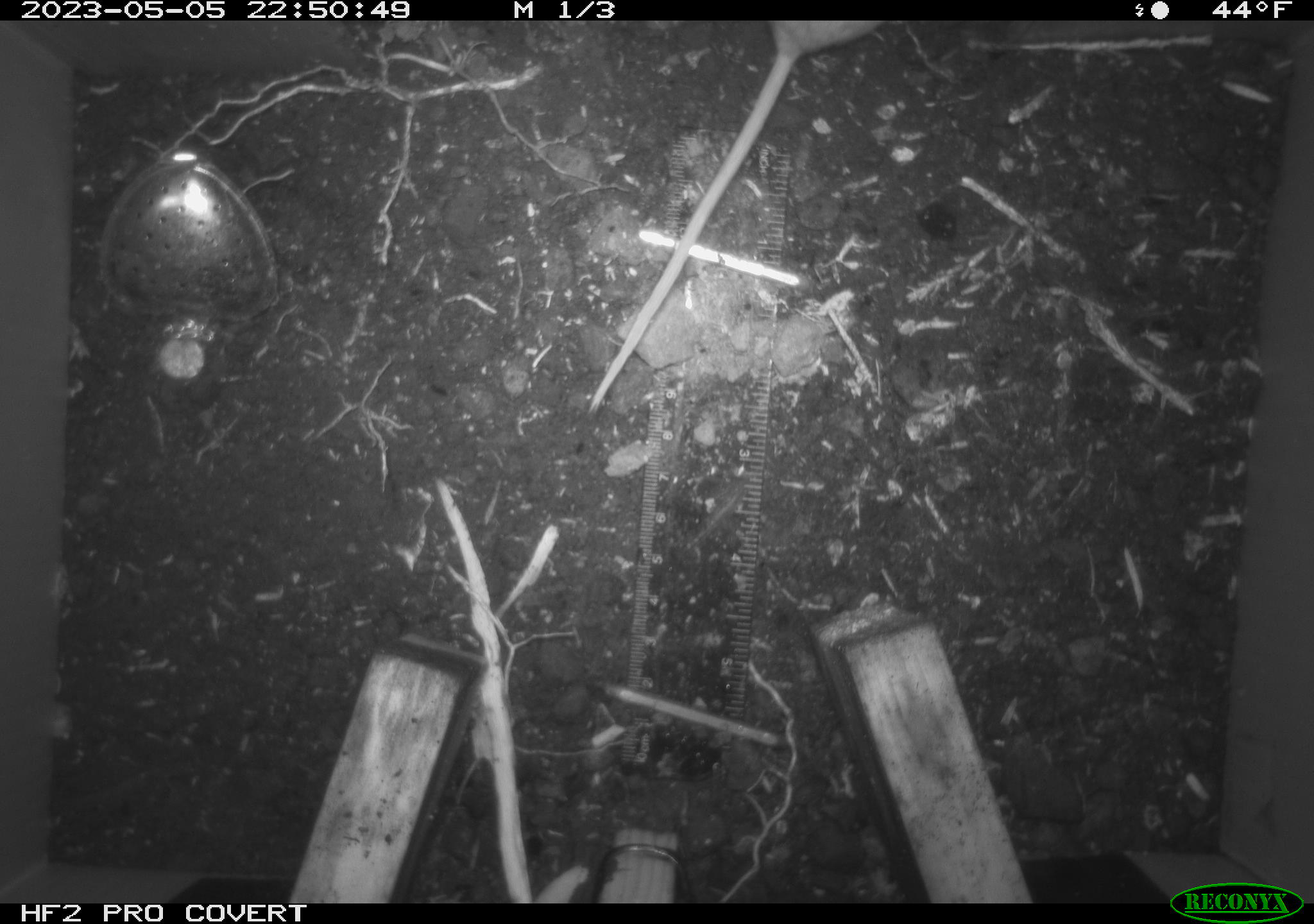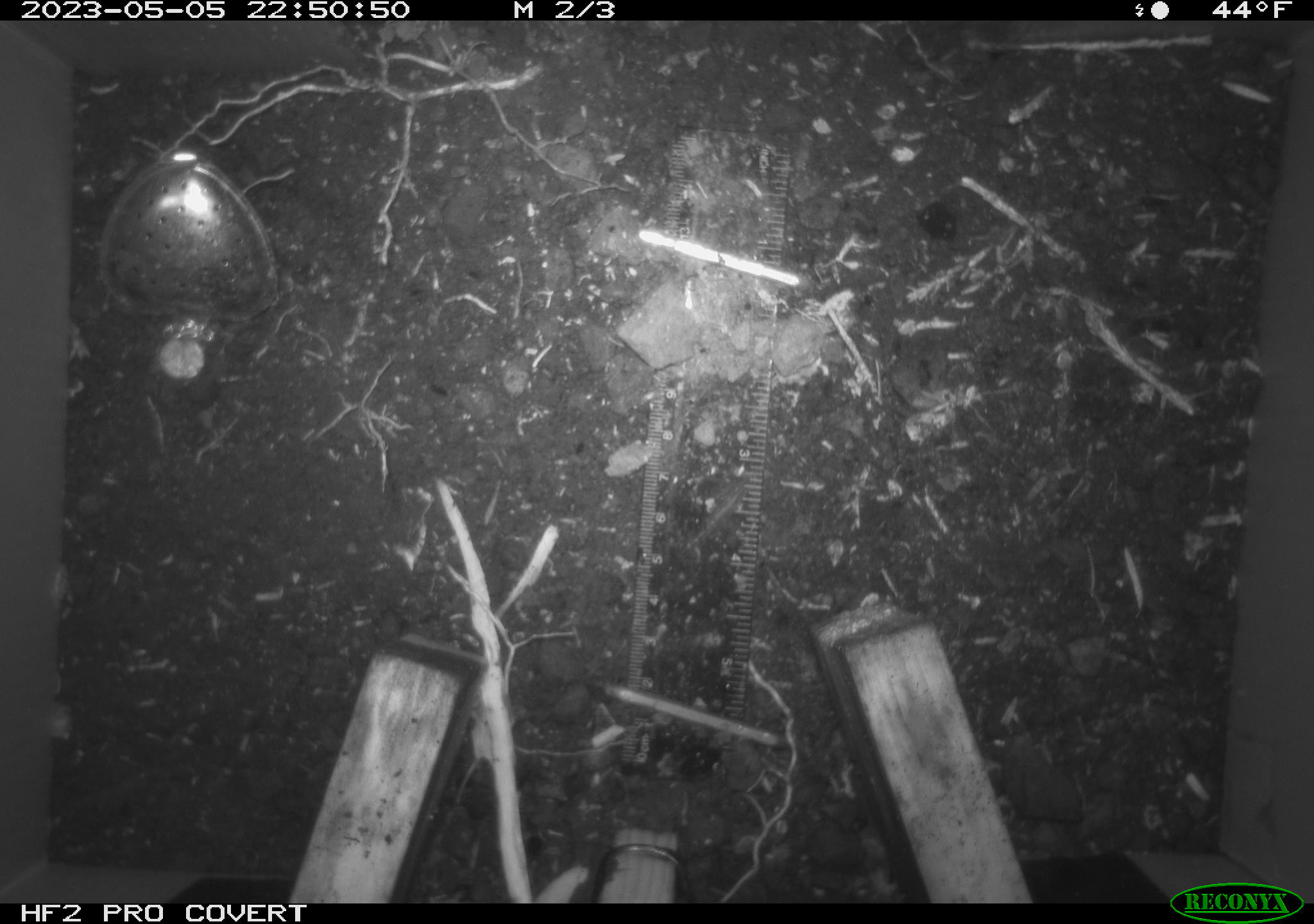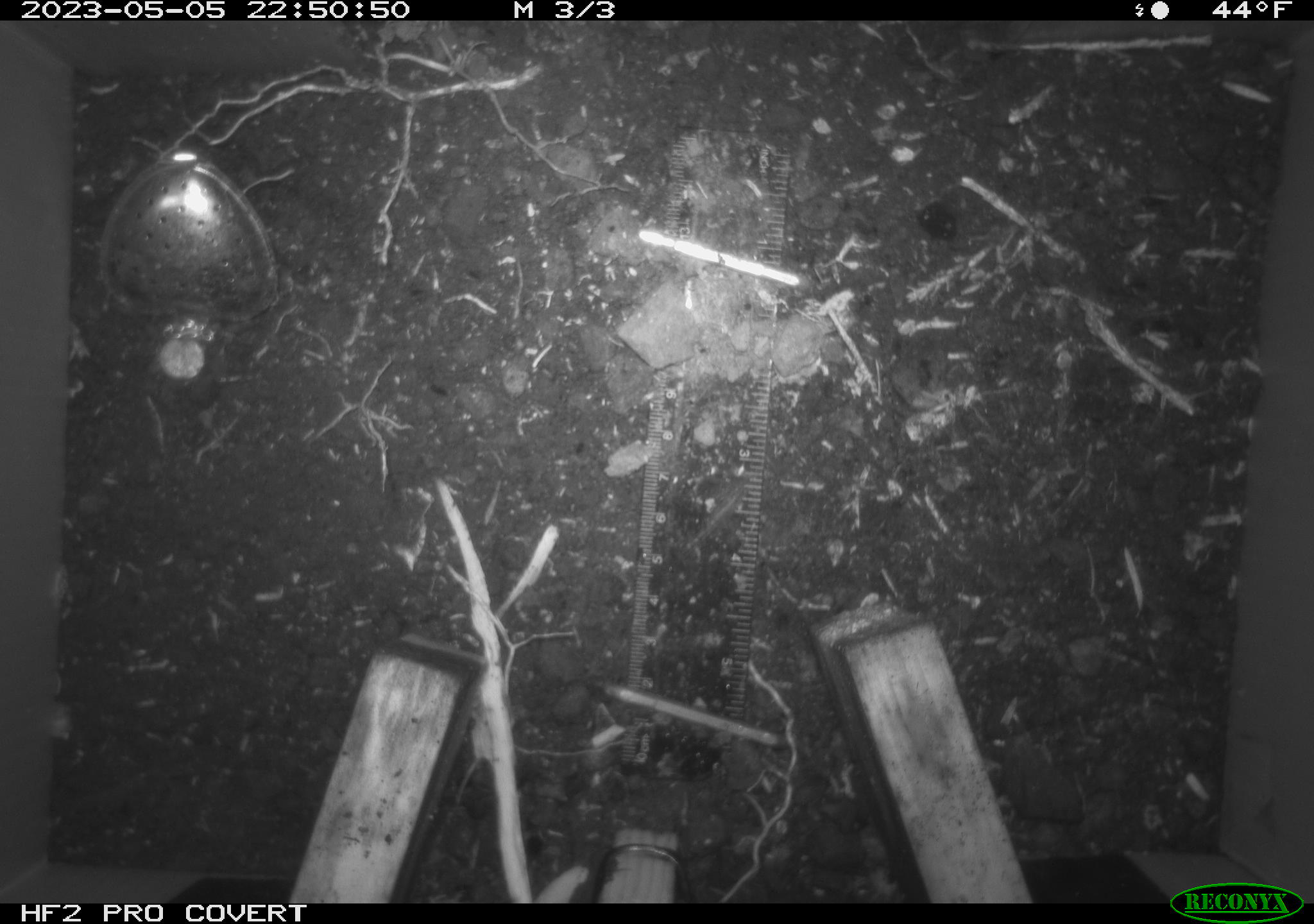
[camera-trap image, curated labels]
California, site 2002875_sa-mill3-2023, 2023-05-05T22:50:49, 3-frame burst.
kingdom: Animalia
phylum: Chordata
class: Mammalia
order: Rodentia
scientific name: Rodentia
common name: mouse species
Mouse species (Rodentia).